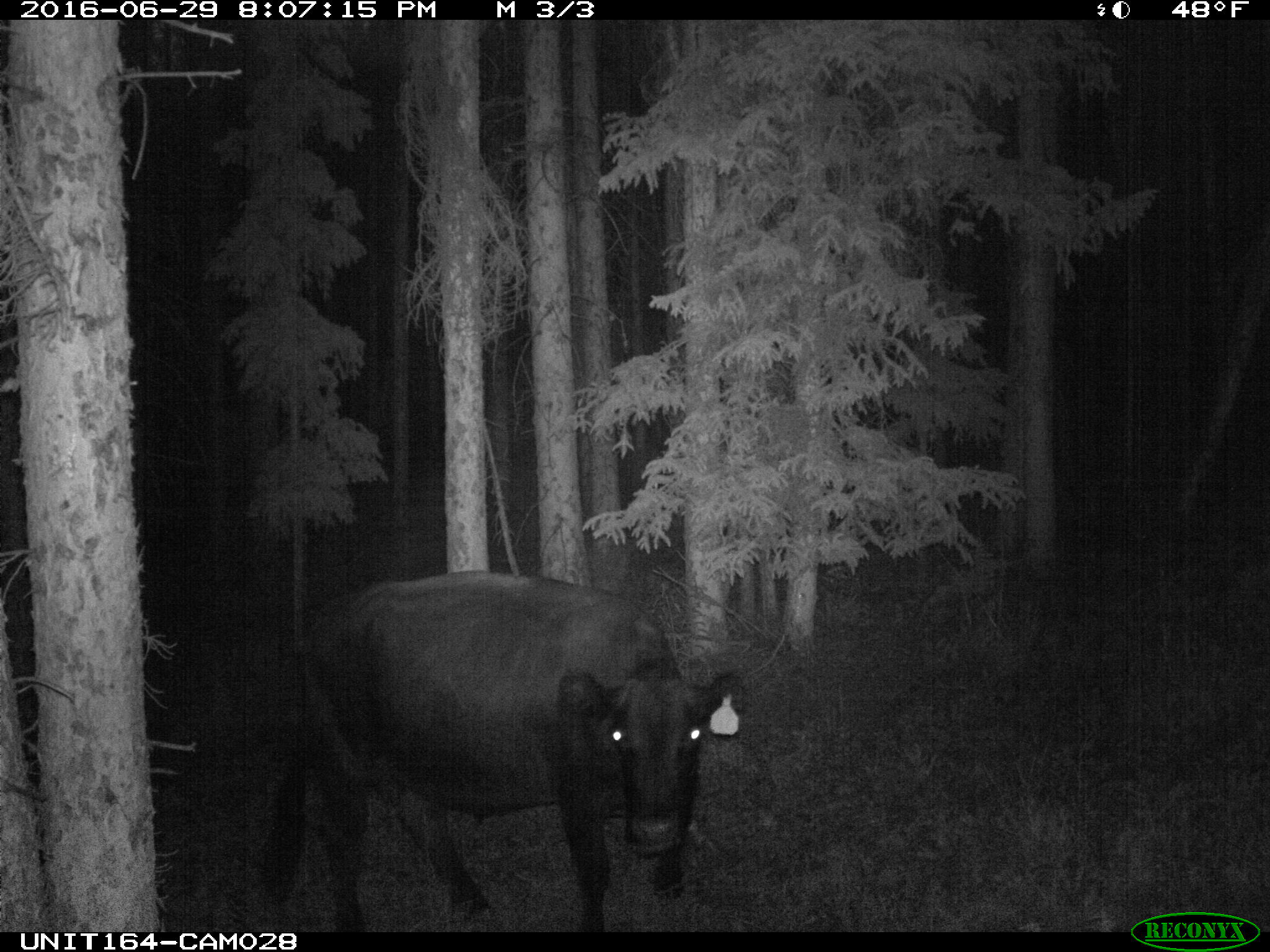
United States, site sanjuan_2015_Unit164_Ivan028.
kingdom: Animalia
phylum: Chordata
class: Mammalia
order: Artiodactyla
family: Bovidae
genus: Bos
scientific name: Bos taurus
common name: domestic cow